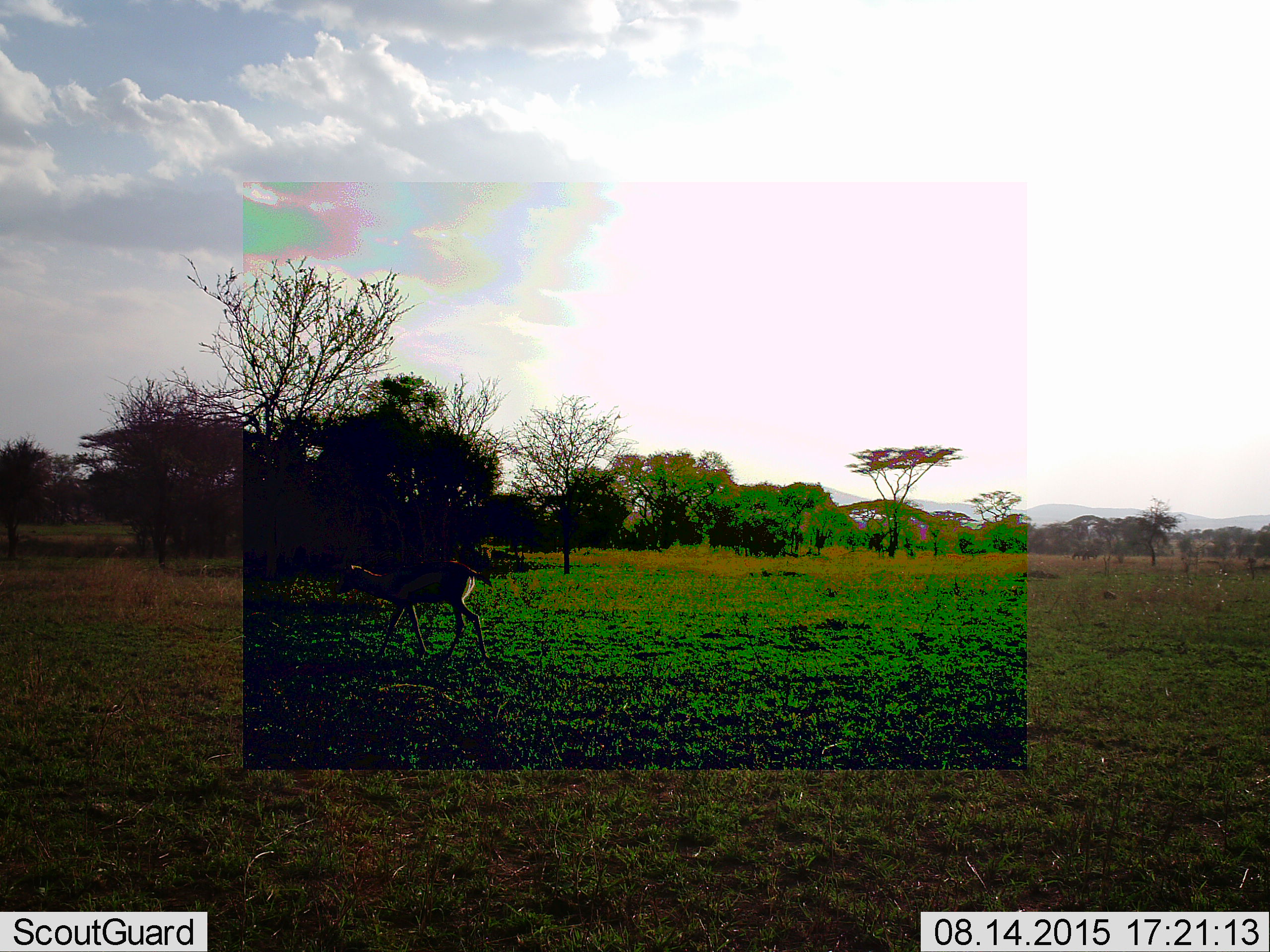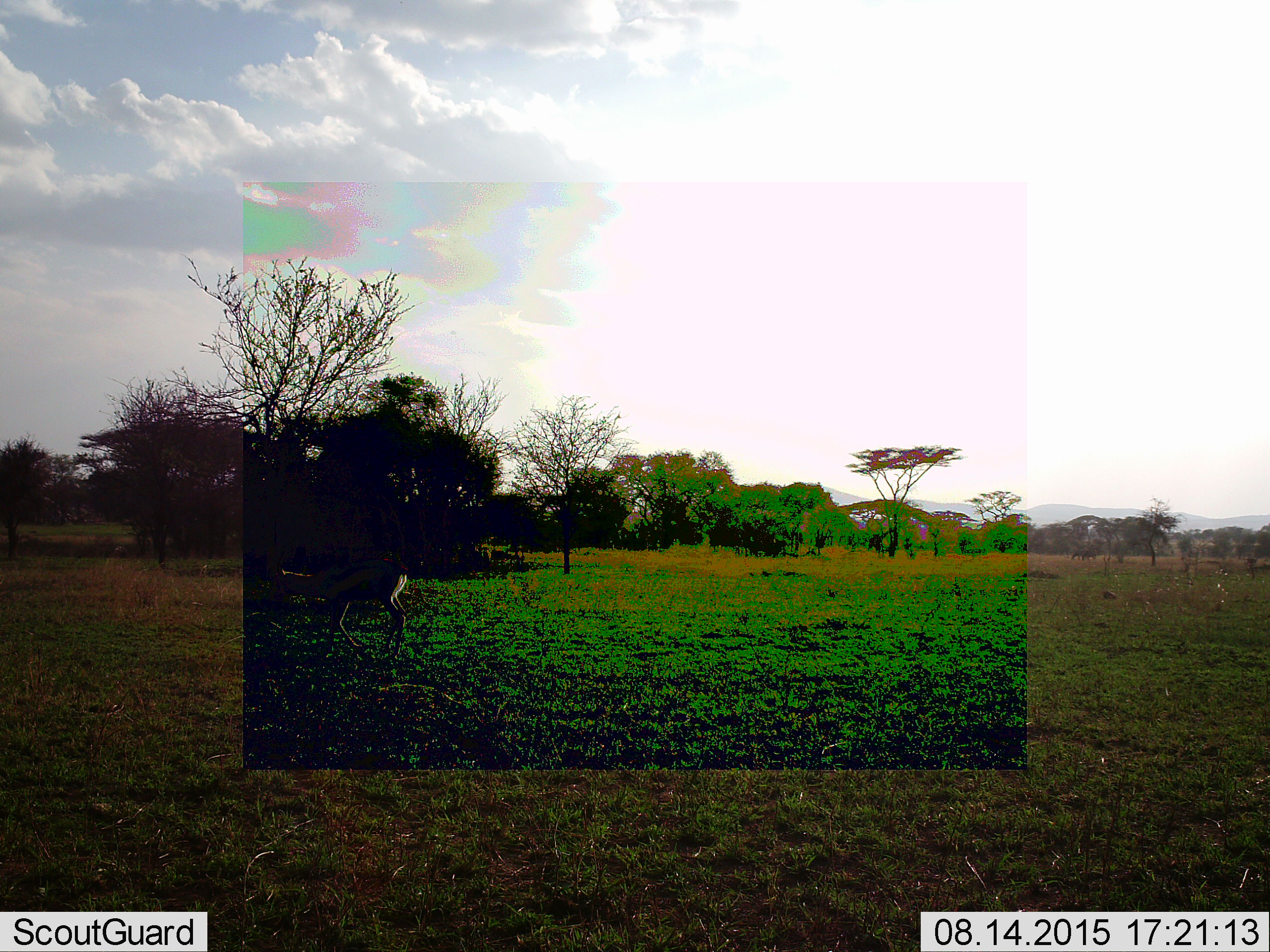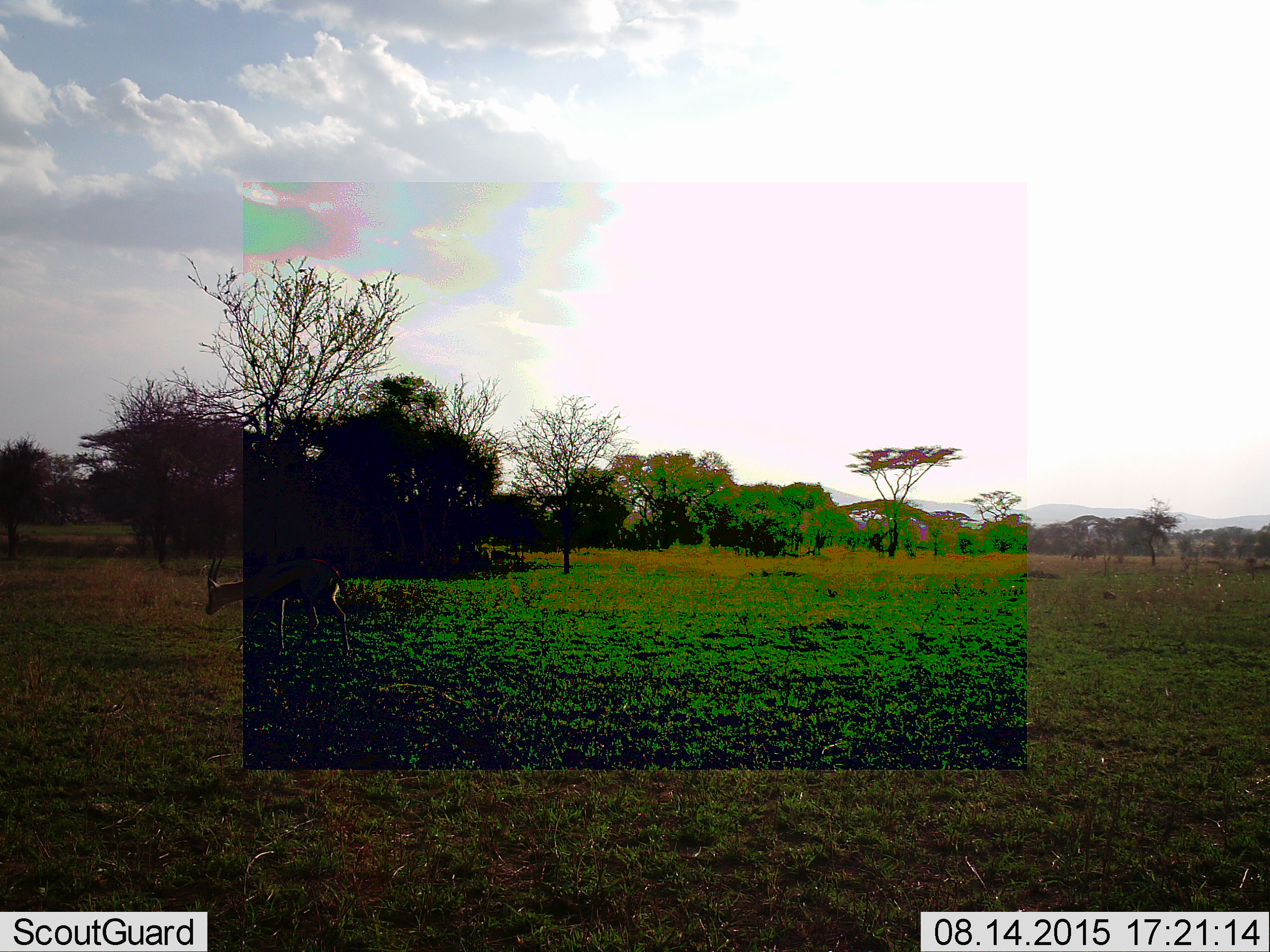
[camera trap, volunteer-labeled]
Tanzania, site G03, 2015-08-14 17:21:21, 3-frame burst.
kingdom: Animalia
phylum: Chordata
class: Mammalia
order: Artiodactyla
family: Bovidae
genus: Eudorcas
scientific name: Eudorcas thomsonii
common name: thomson's gazelle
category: gazellethomsons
Gazellethomsons (thomson's gazelle) (Eudorcas thomsonii), count 1. Behavior (volunteer vote fractions): standing 25%, resting 0%, moving 92%, interacting 0%. Young present (vote fraction): 8%. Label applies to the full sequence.